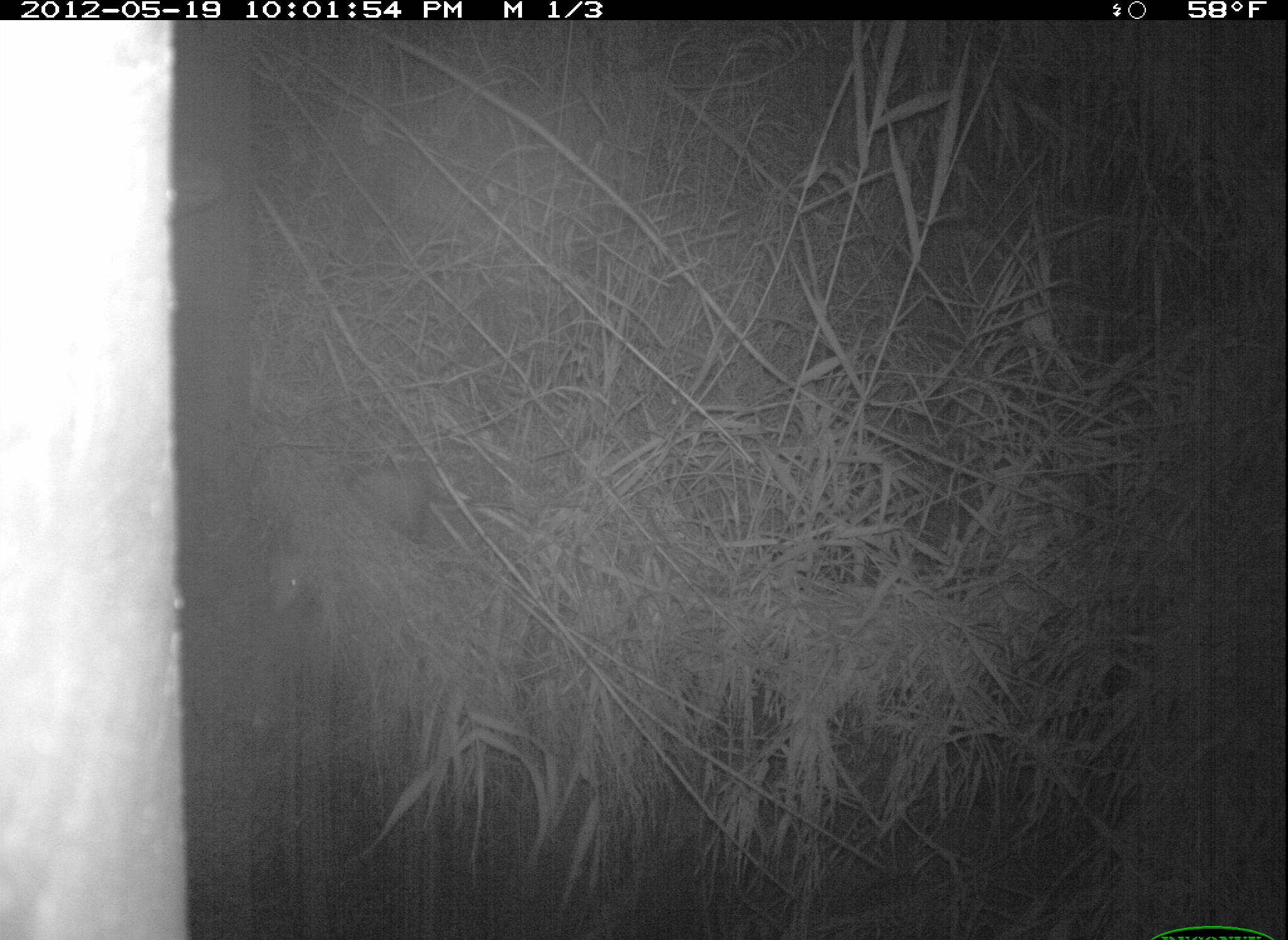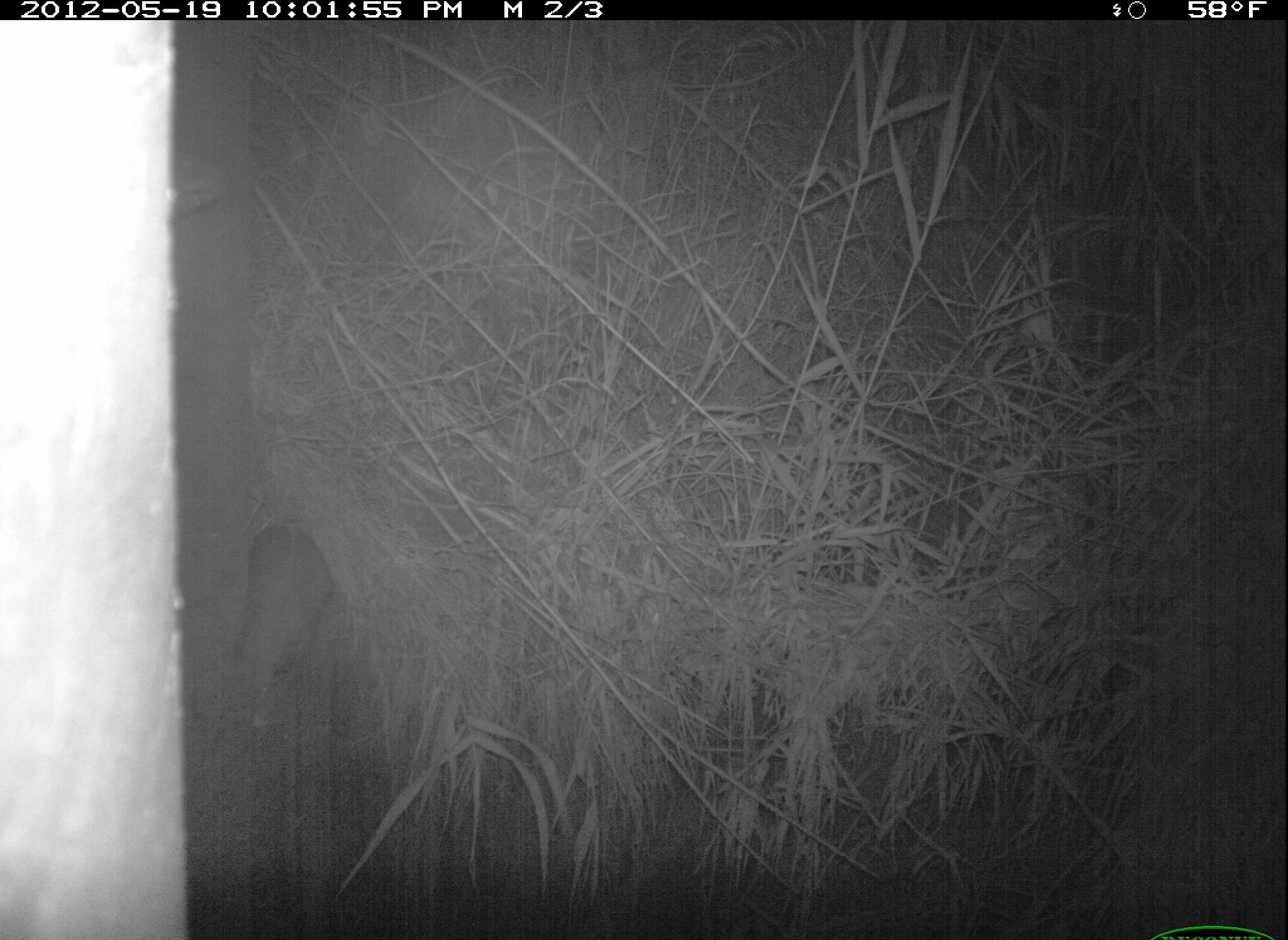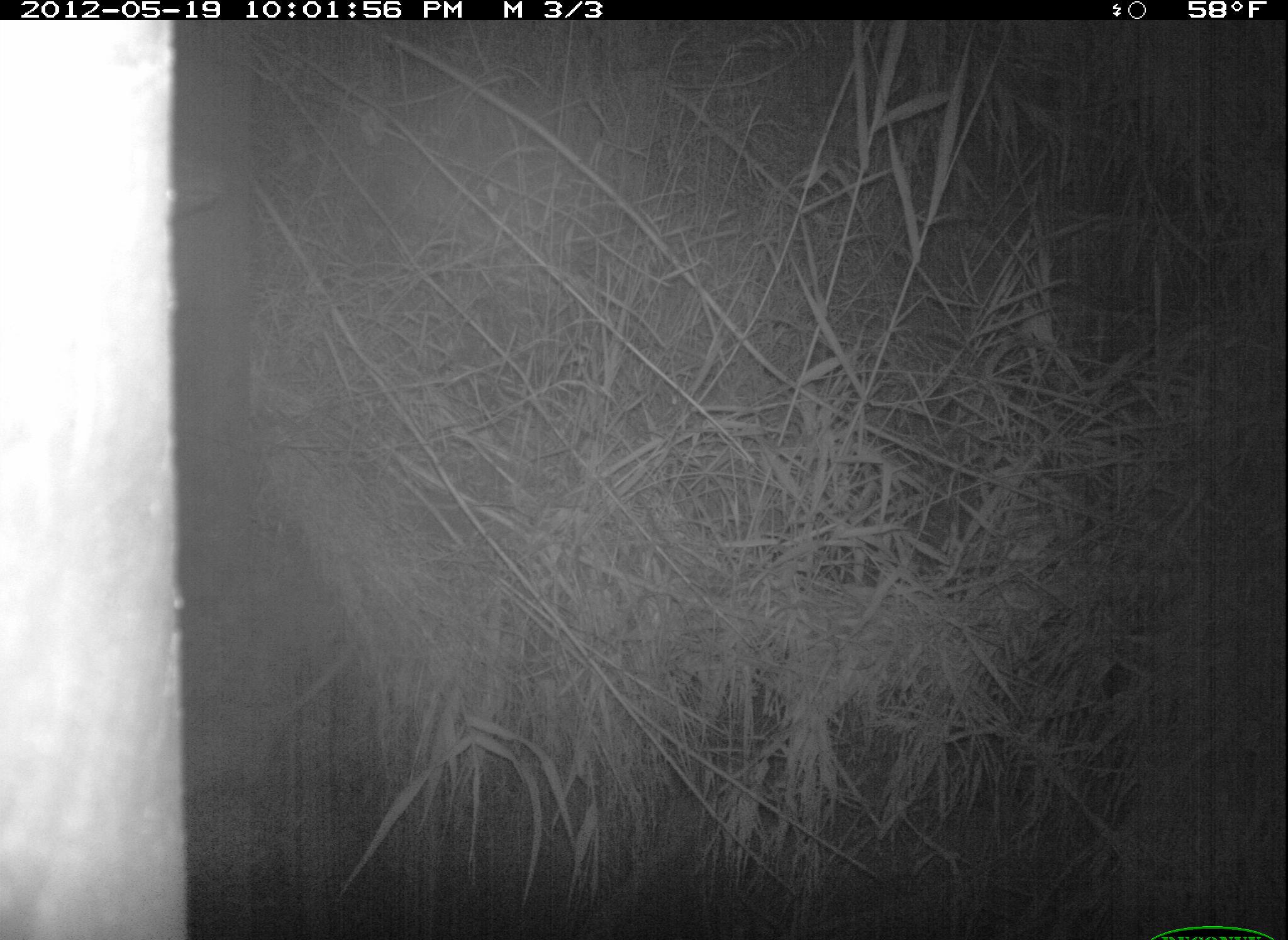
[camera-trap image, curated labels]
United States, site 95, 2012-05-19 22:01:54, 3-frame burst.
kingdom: Animalia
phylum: Chordata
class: Mammalia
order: Didelphimorphia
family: Didelphidae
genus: Didelphis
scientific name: Didelphis virginiana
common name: virginia opossum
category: opossum